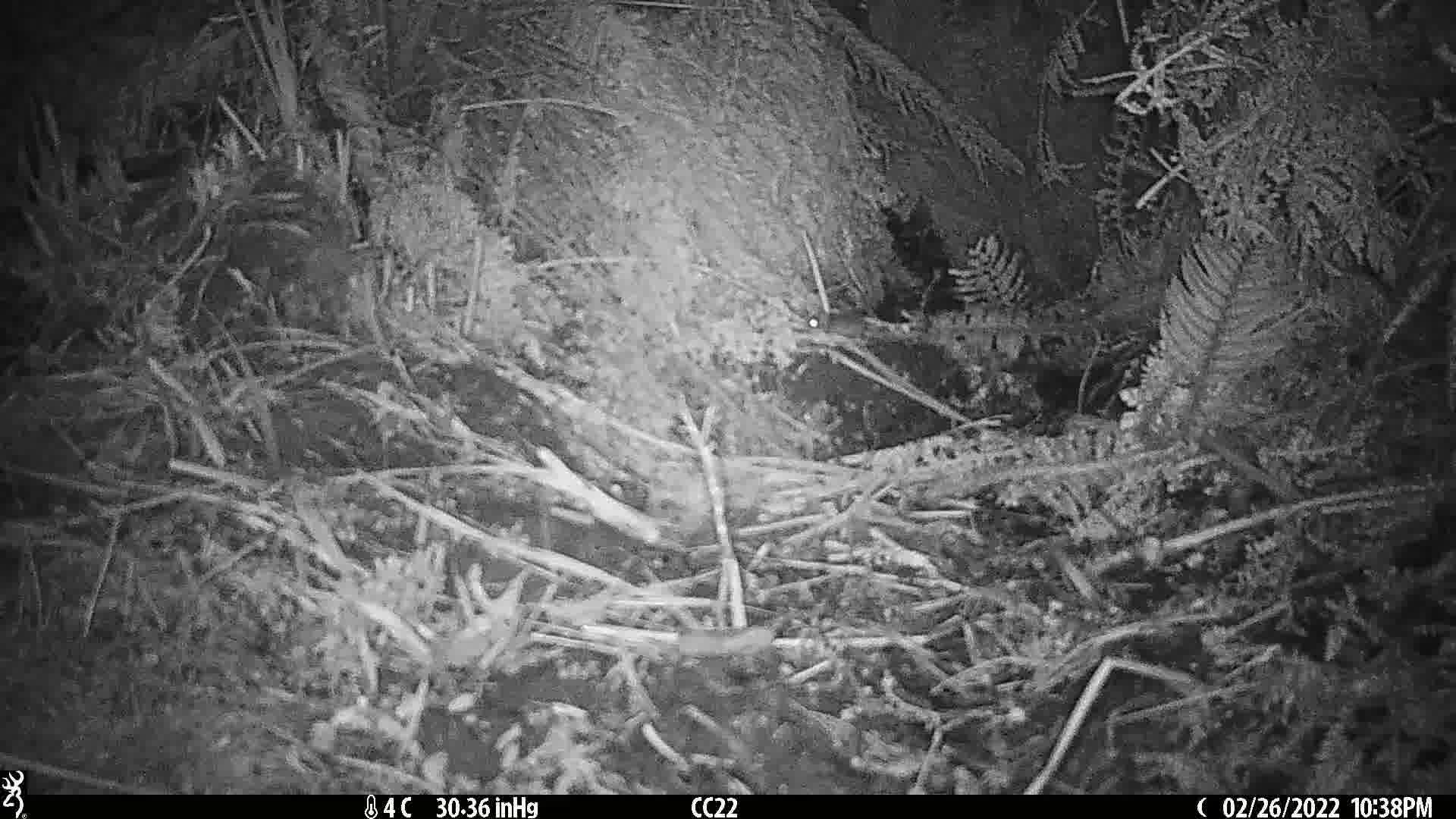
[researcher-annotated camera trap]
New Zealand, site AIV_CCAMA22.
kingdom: Animalia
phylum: Chordata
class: Mammalia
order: Rodentia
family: Muridae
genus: Mus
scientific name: Mus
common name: mouse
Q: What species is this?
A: Mouse (Mus).